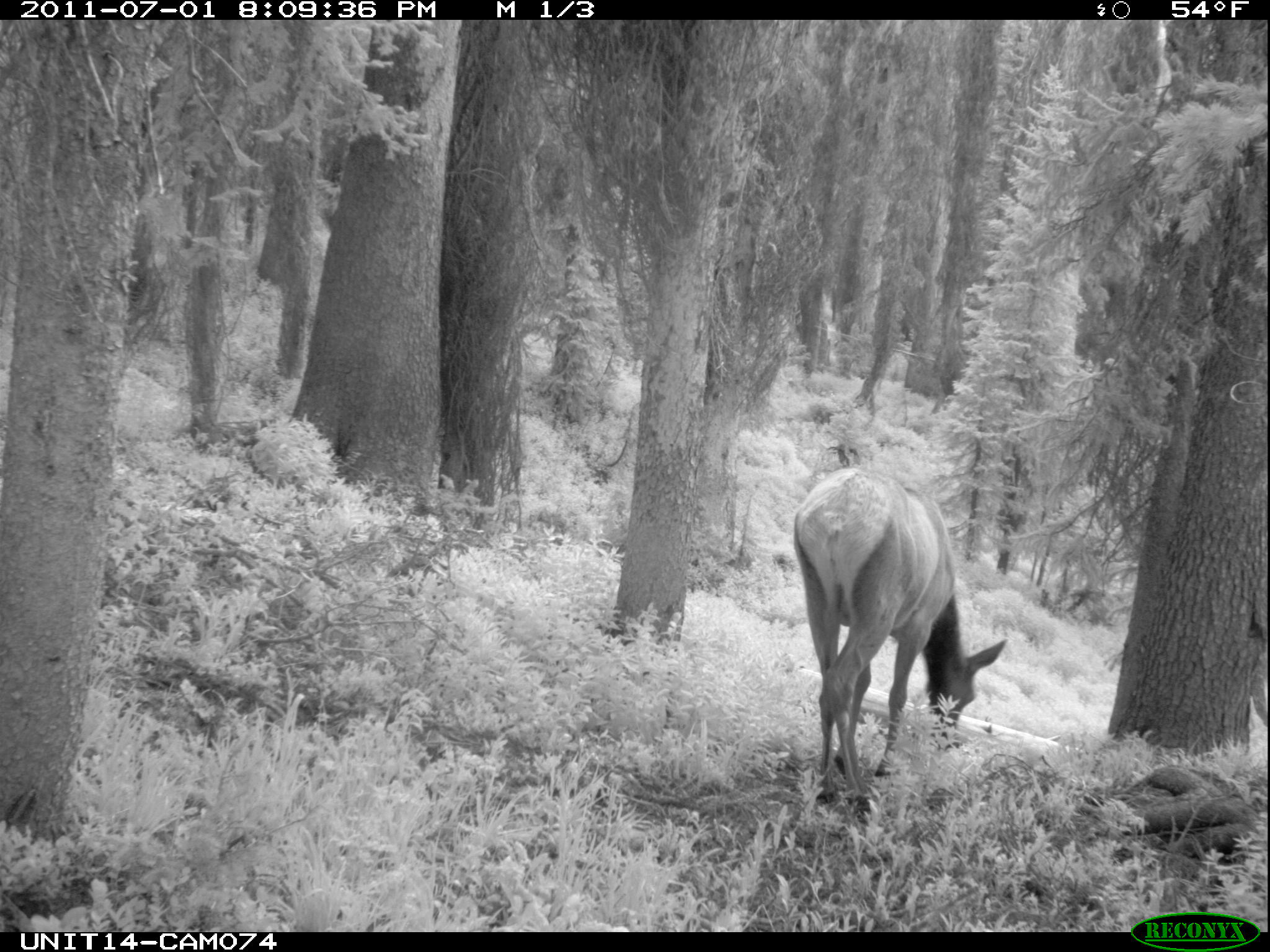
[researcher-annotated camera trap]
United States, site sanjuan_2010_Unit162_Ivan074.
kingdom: Animalia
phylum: Chordata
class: Mammalia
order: Artiodactyla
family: Cervidae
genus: Cervus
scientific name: Cervus elaphus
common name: red deer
Cervus elaphus (red deer).